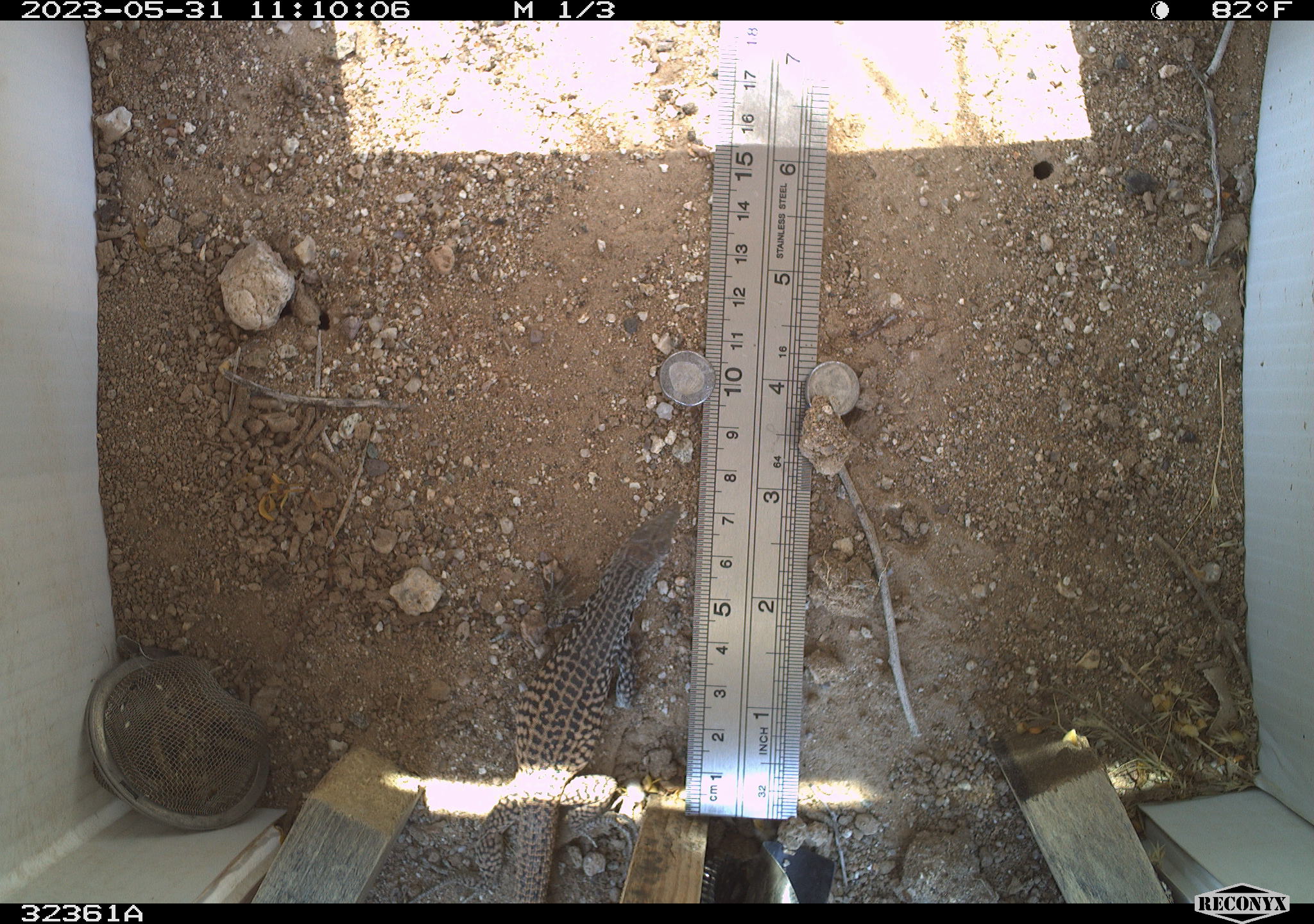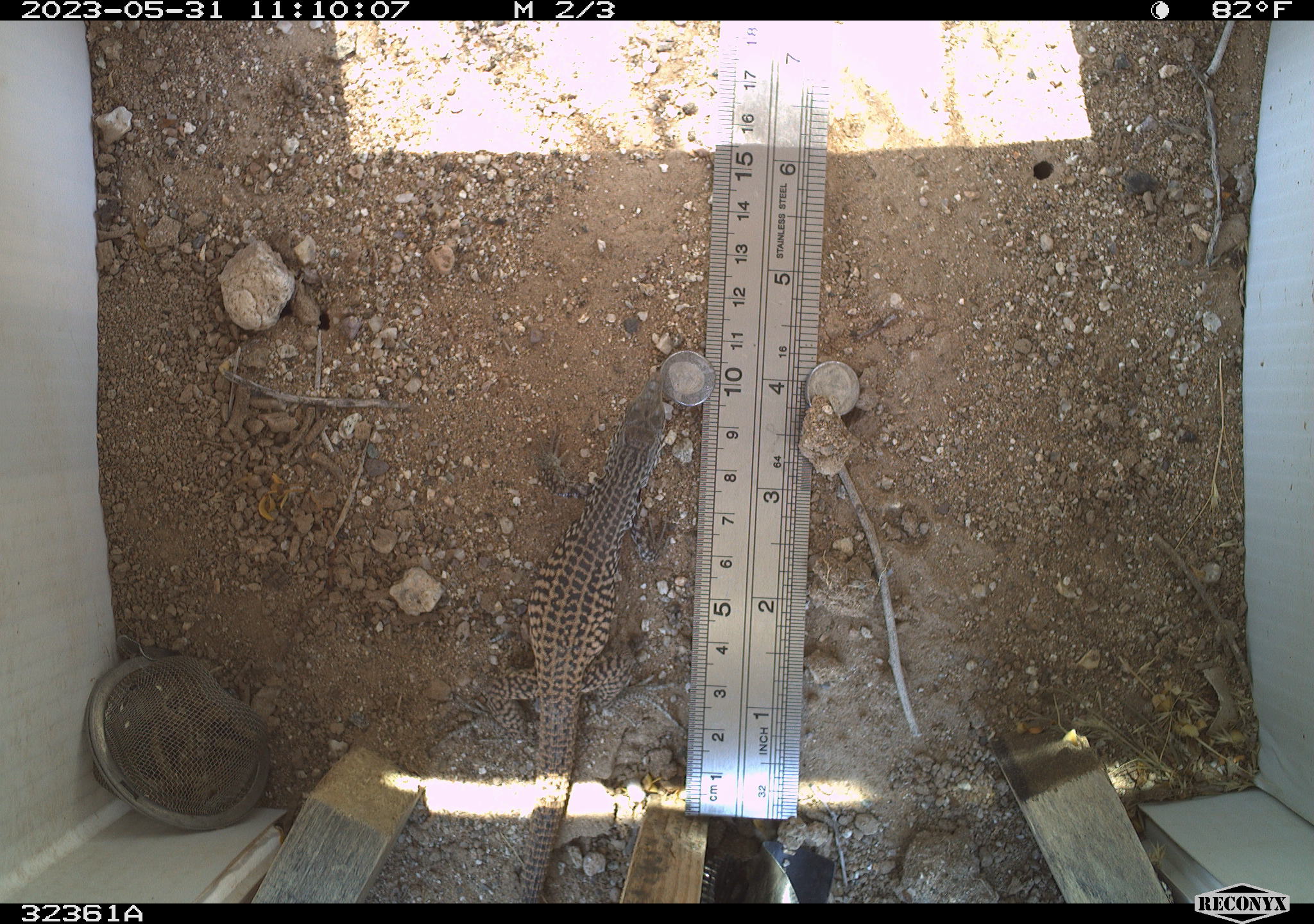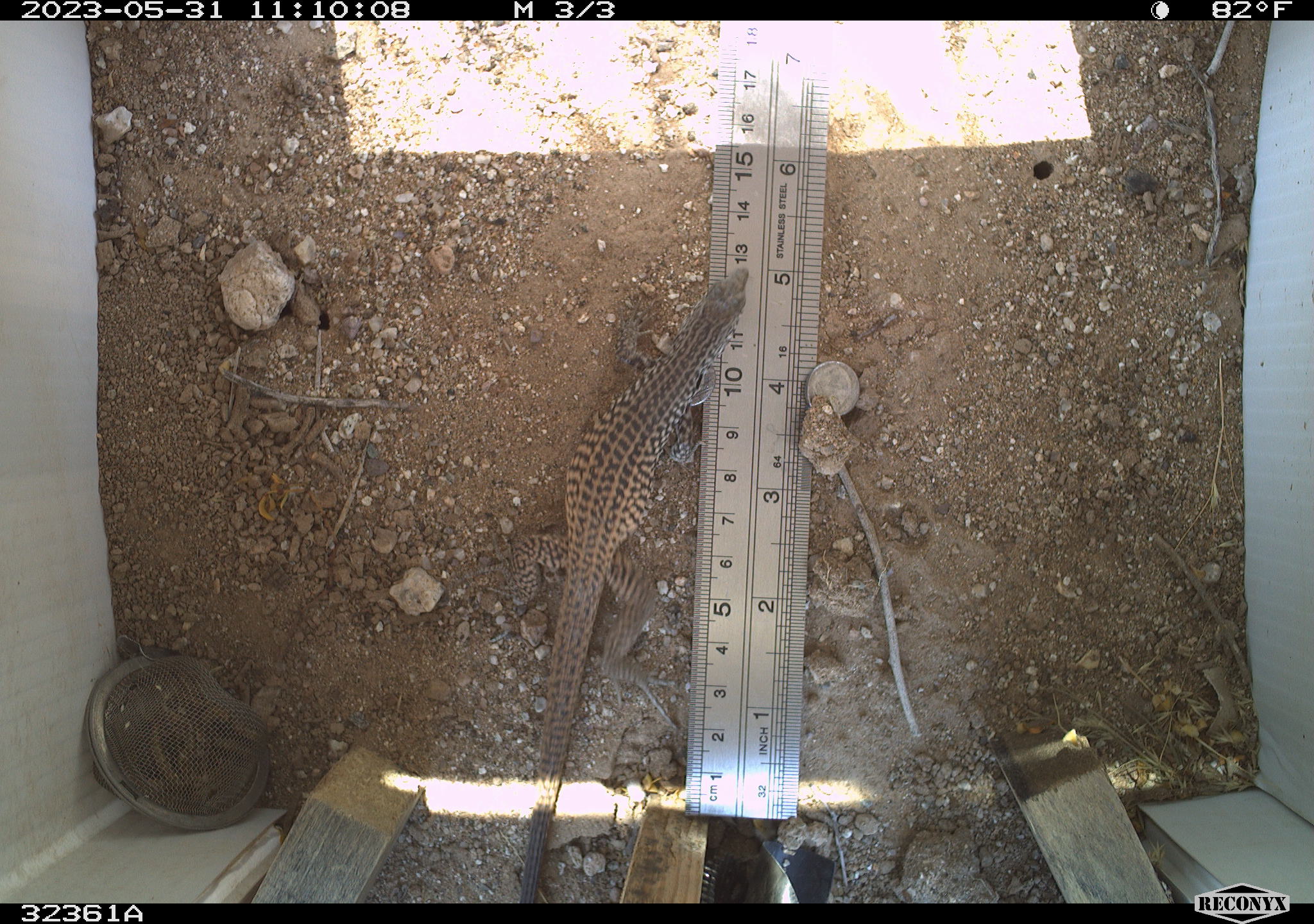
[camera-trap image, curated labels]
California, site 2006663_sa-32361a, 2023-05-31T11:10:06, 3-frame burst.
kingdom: Animalia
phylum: Chordata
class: Reptilia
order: Squamata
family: Teiidae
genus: Aspidoscelis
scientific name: Aspidoscelis tigris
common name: western whiptail